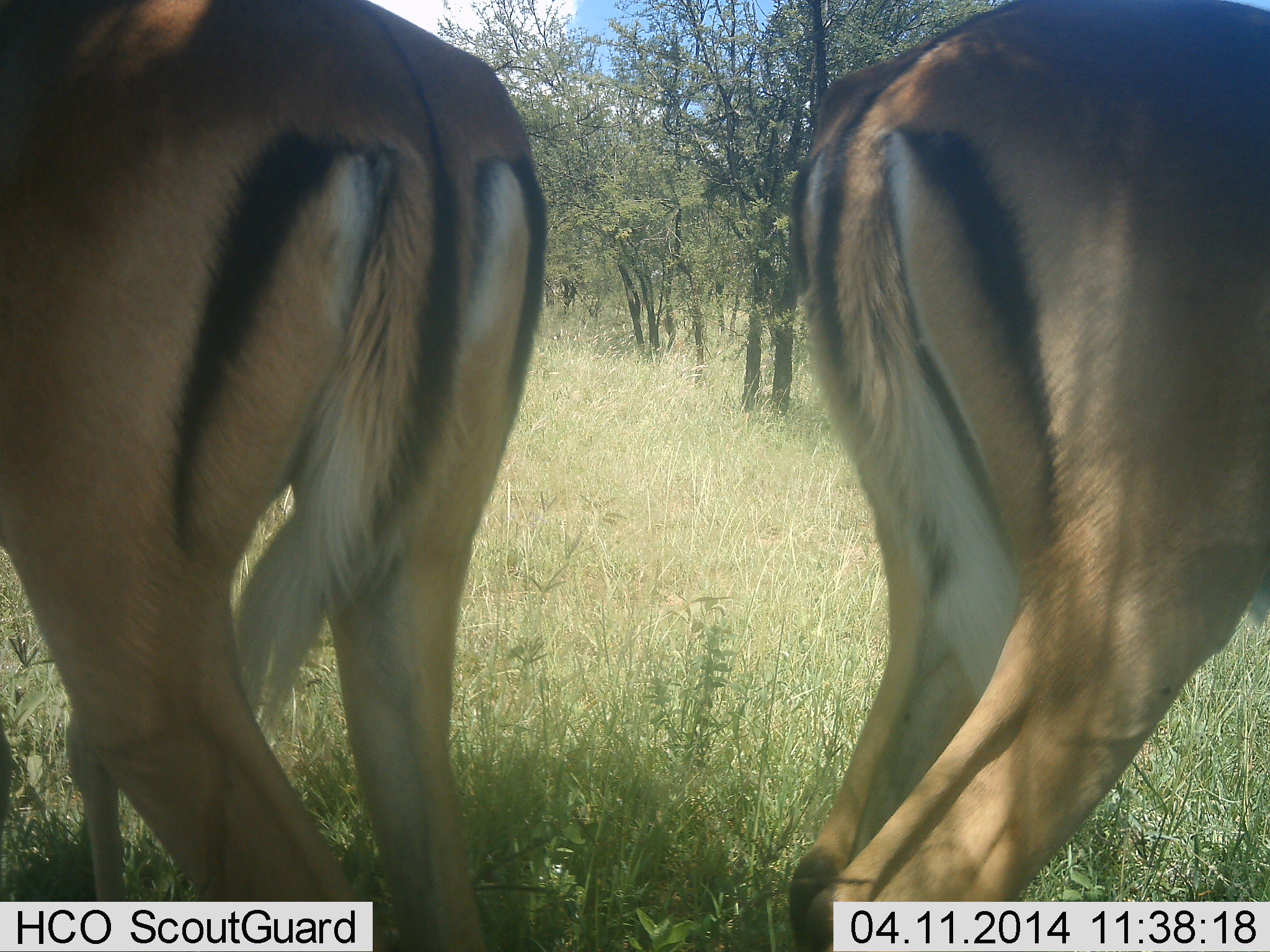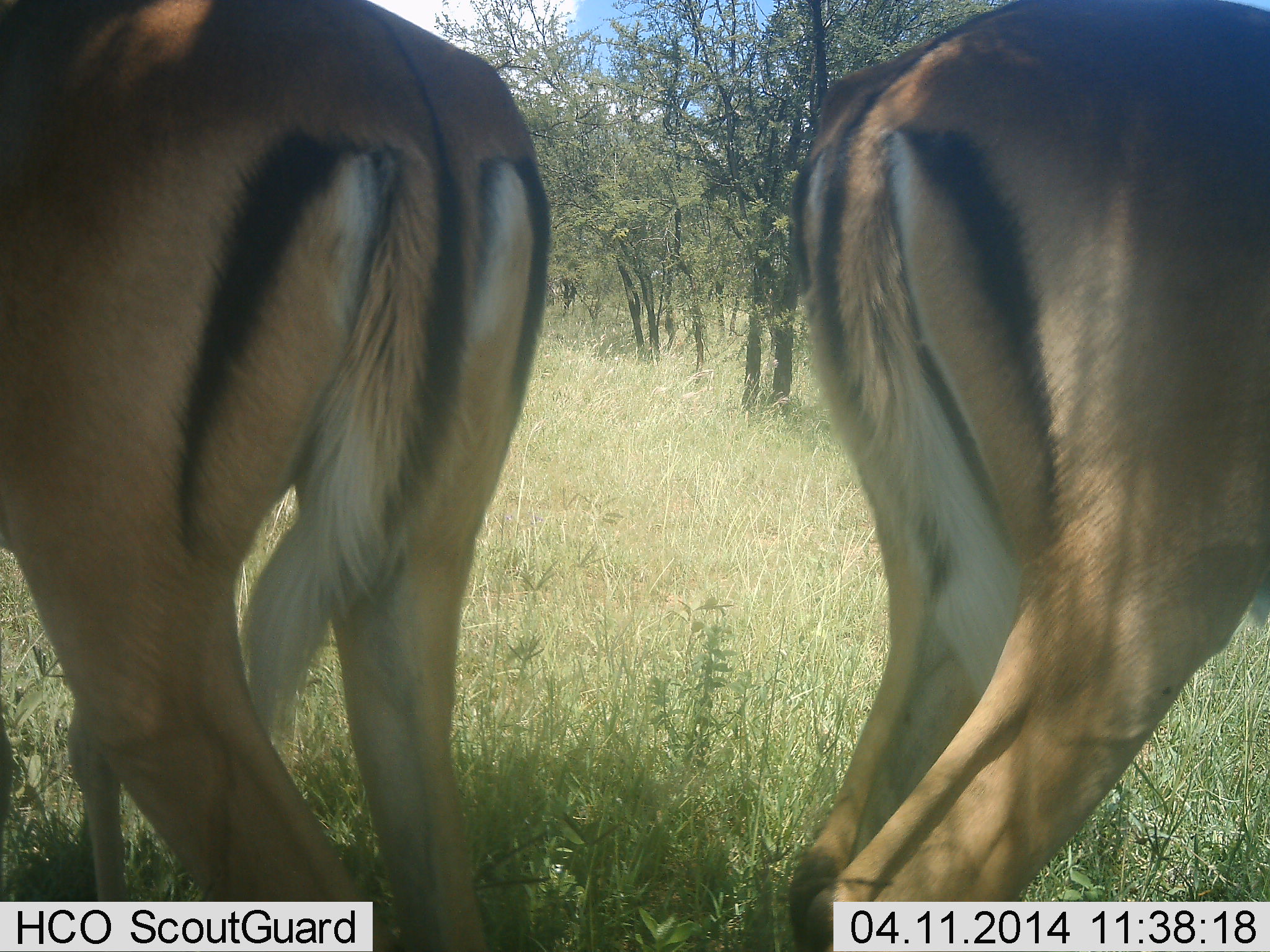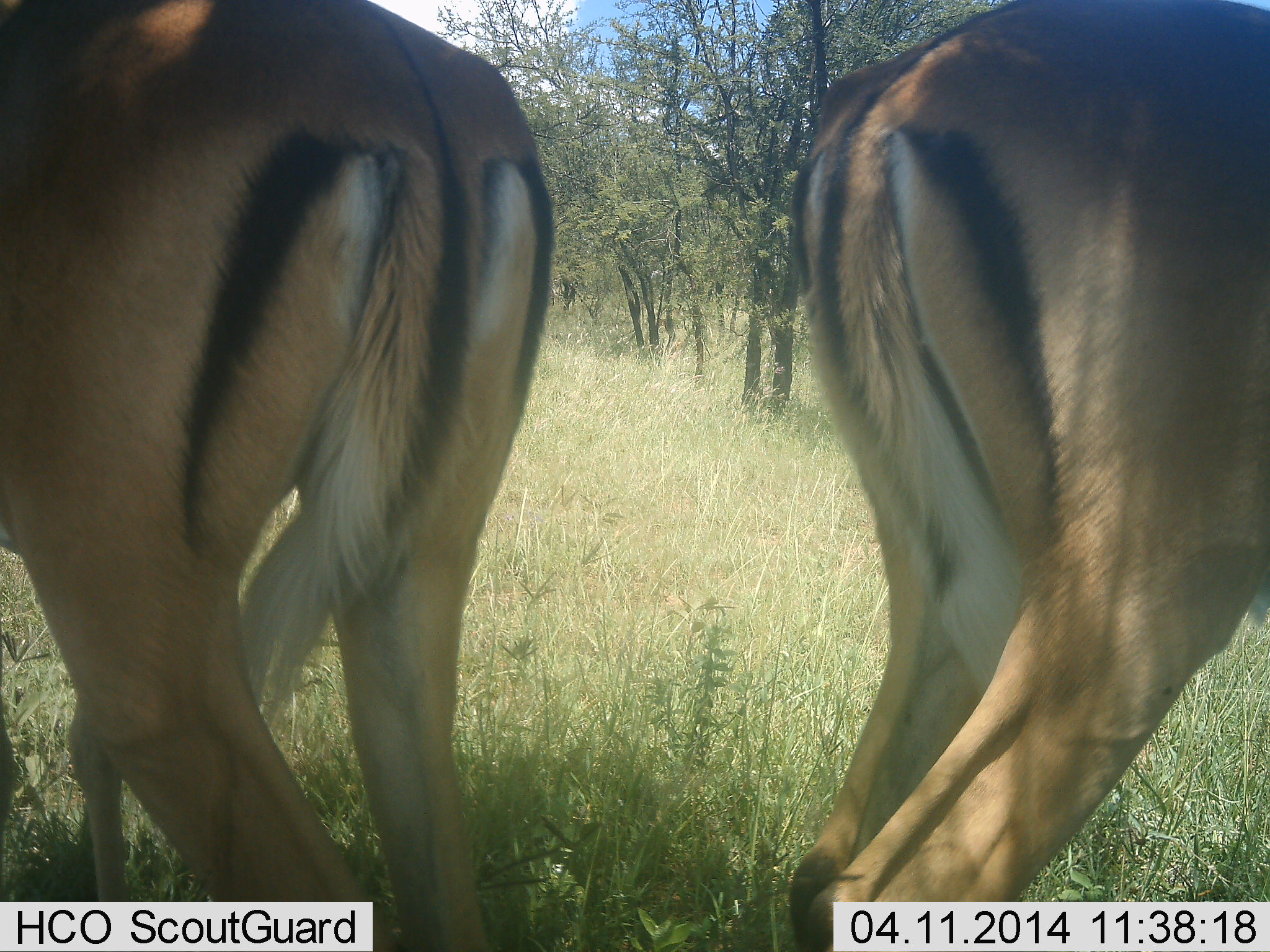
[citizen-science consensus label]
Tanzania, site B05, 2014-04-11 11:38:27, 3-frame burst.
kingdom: Animalia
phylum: Chordata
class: Mammalia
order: Artiodactyla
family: Bovidae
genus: Aepyceros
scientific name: Aepyceros melampus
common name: impala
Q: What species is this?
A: Impala (Aepyceros melampus).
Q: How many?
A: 2.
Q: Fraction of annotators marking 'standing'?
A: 100%.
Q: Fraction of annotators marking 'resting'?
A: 10%.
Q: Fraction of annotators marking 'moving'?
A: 0%.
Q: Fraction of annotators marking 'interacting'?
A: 0%.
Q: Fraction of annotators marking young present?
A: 0%.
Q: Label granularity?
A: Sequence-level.